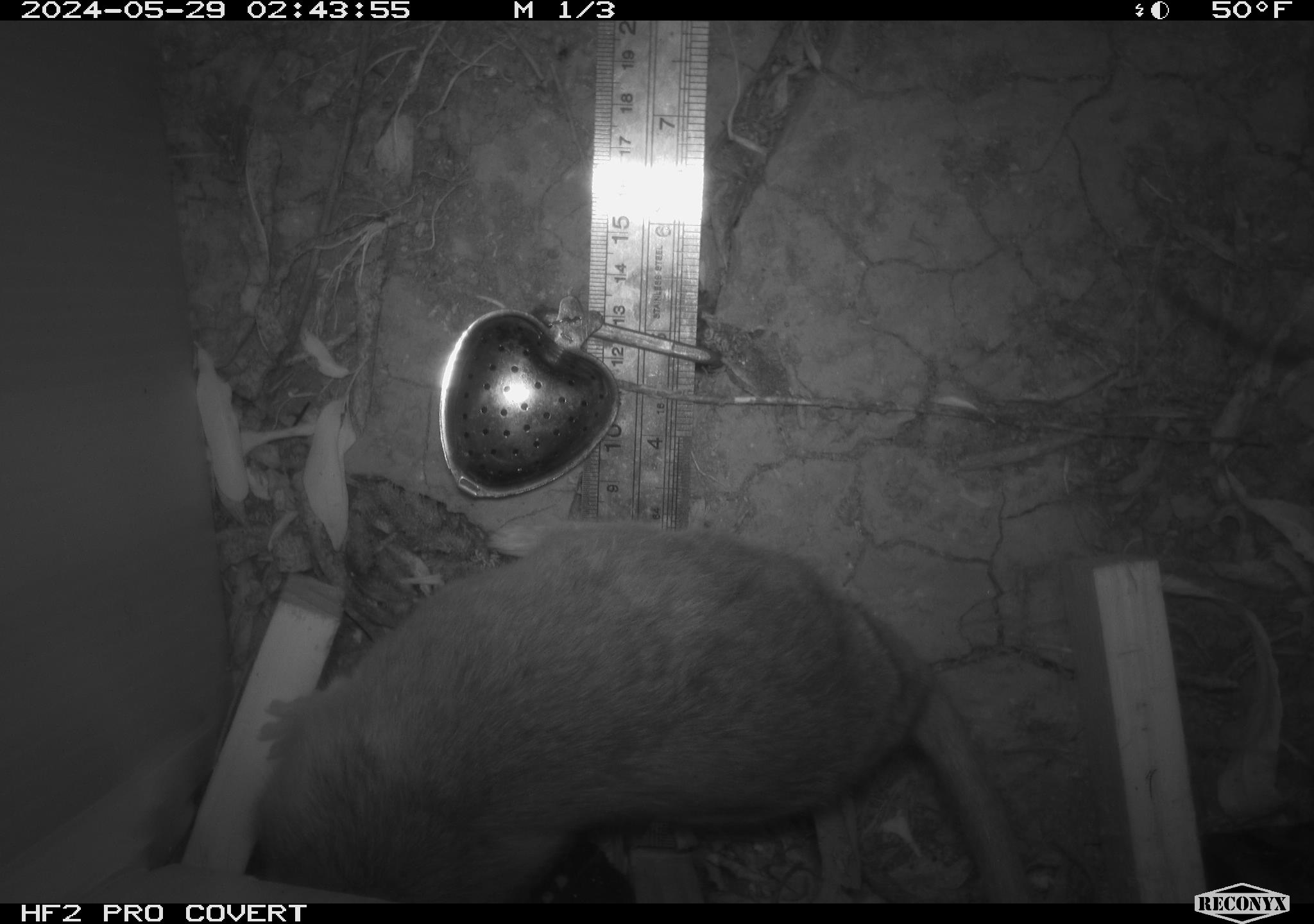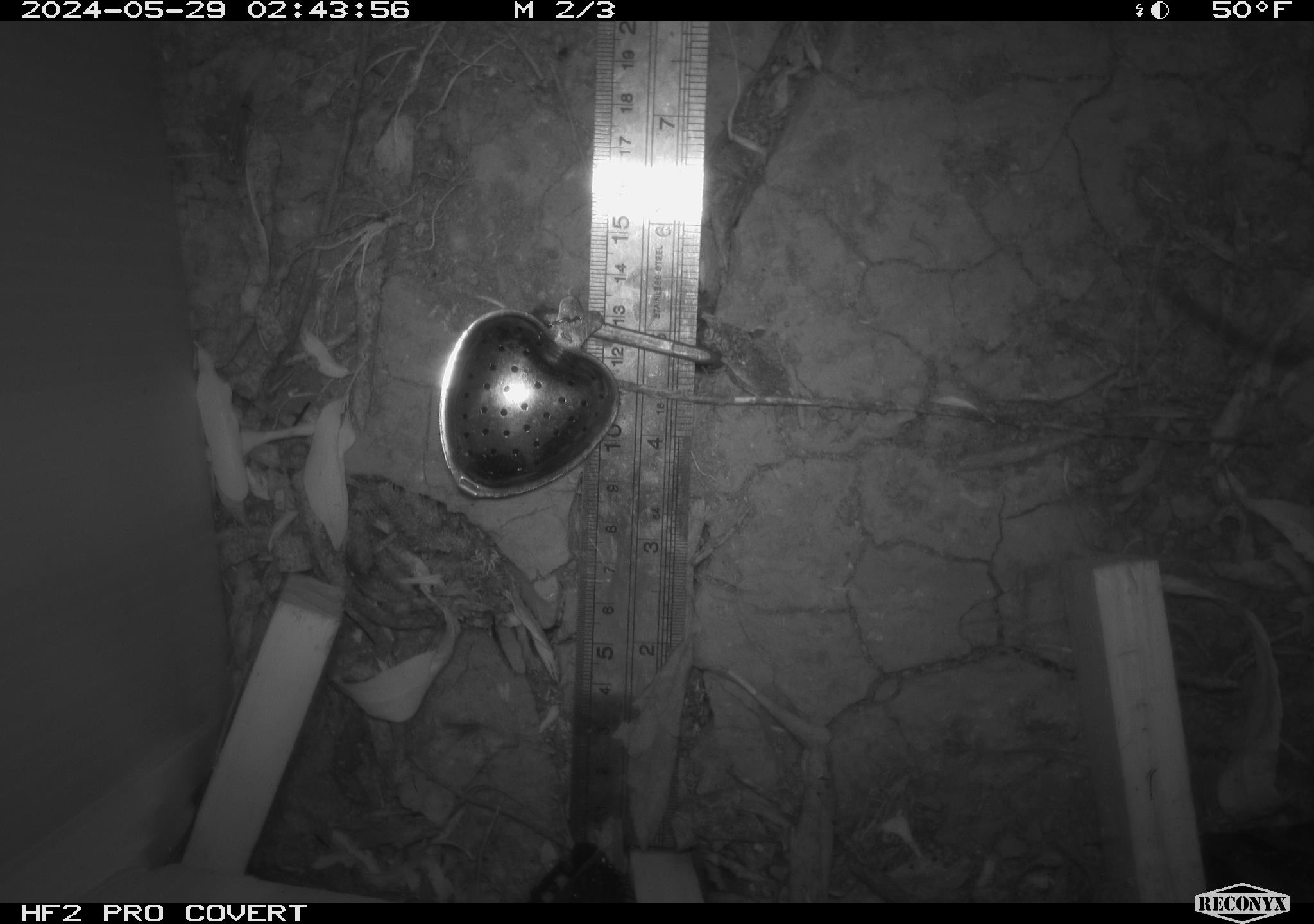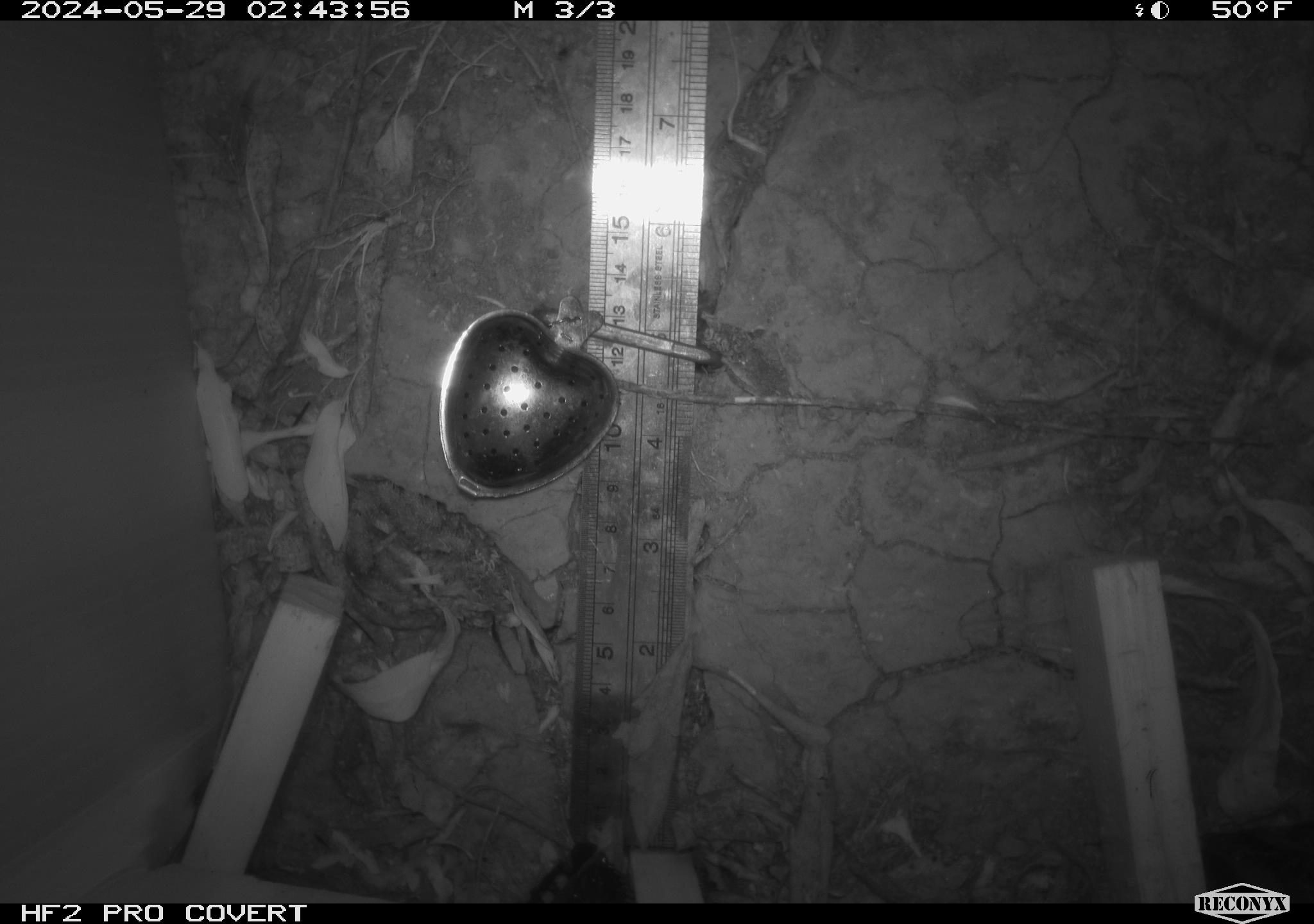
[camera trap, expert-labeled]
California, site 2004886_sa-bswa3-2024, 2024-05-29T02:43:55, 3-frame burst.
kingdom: Animalia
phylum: Chordata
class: Mammalia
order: Rodentia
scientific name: Rodentia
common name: woodrat or rat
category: woodrat or rat species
Woodrat or rat species (woodrat or rat) (Rodentia).